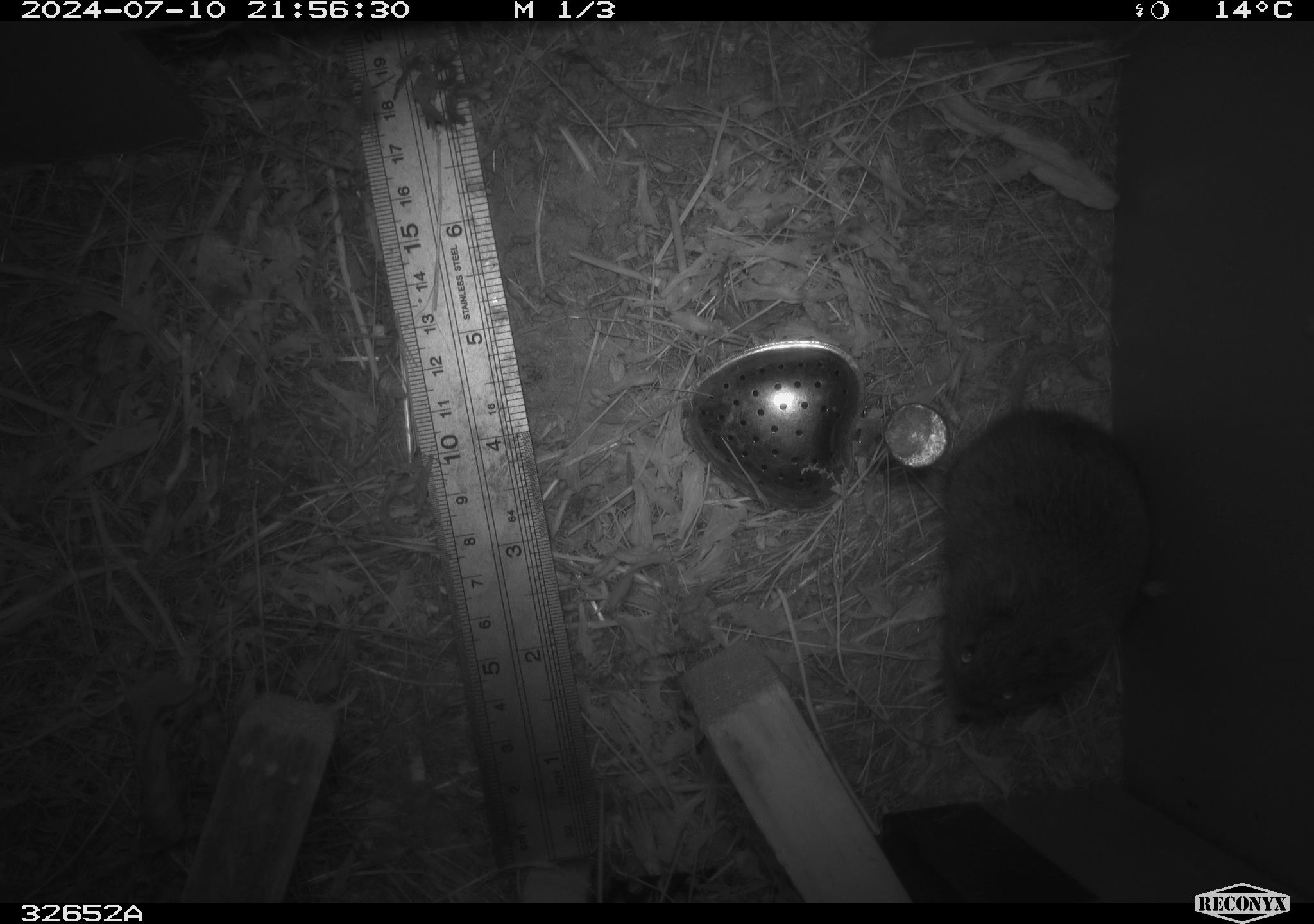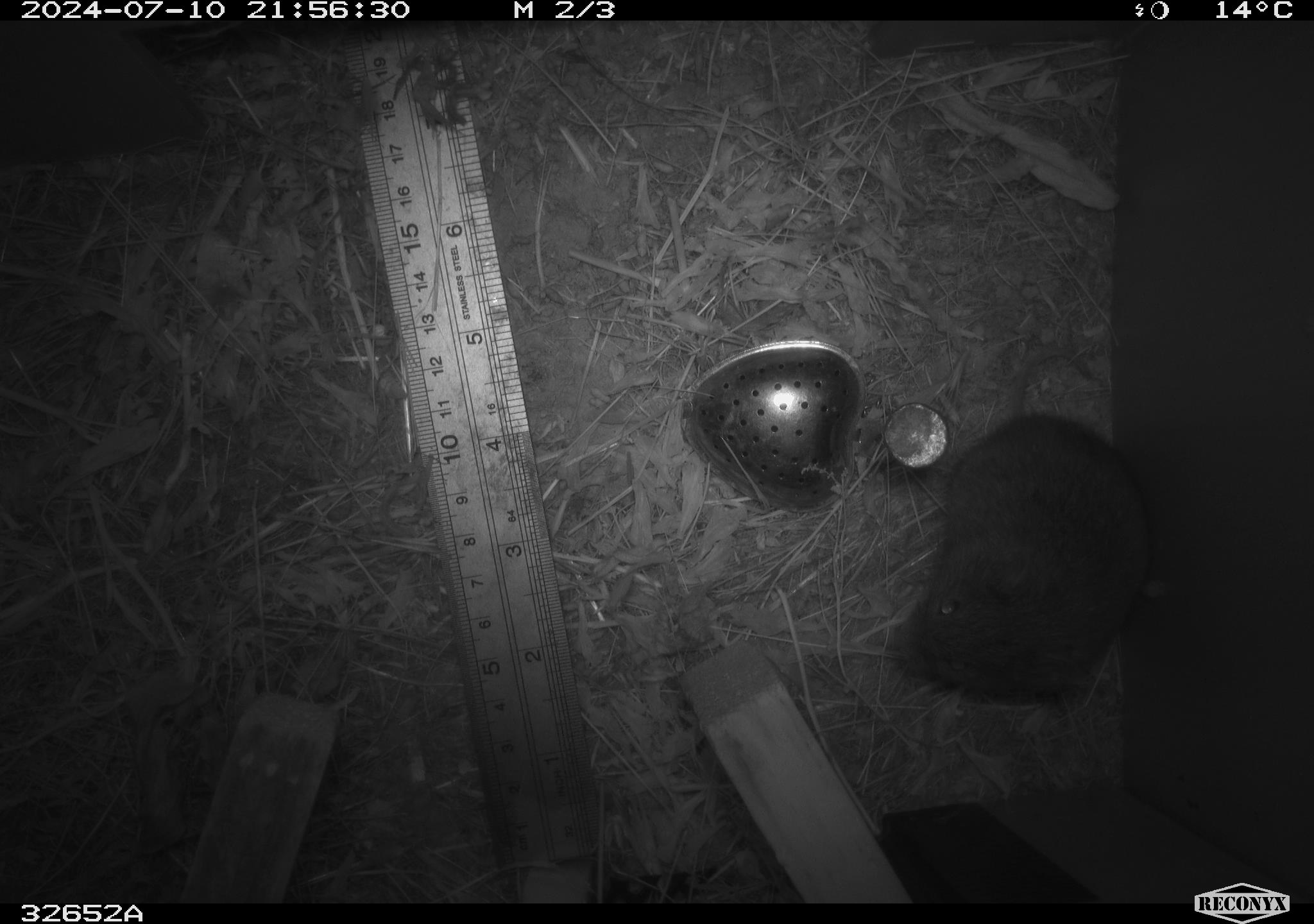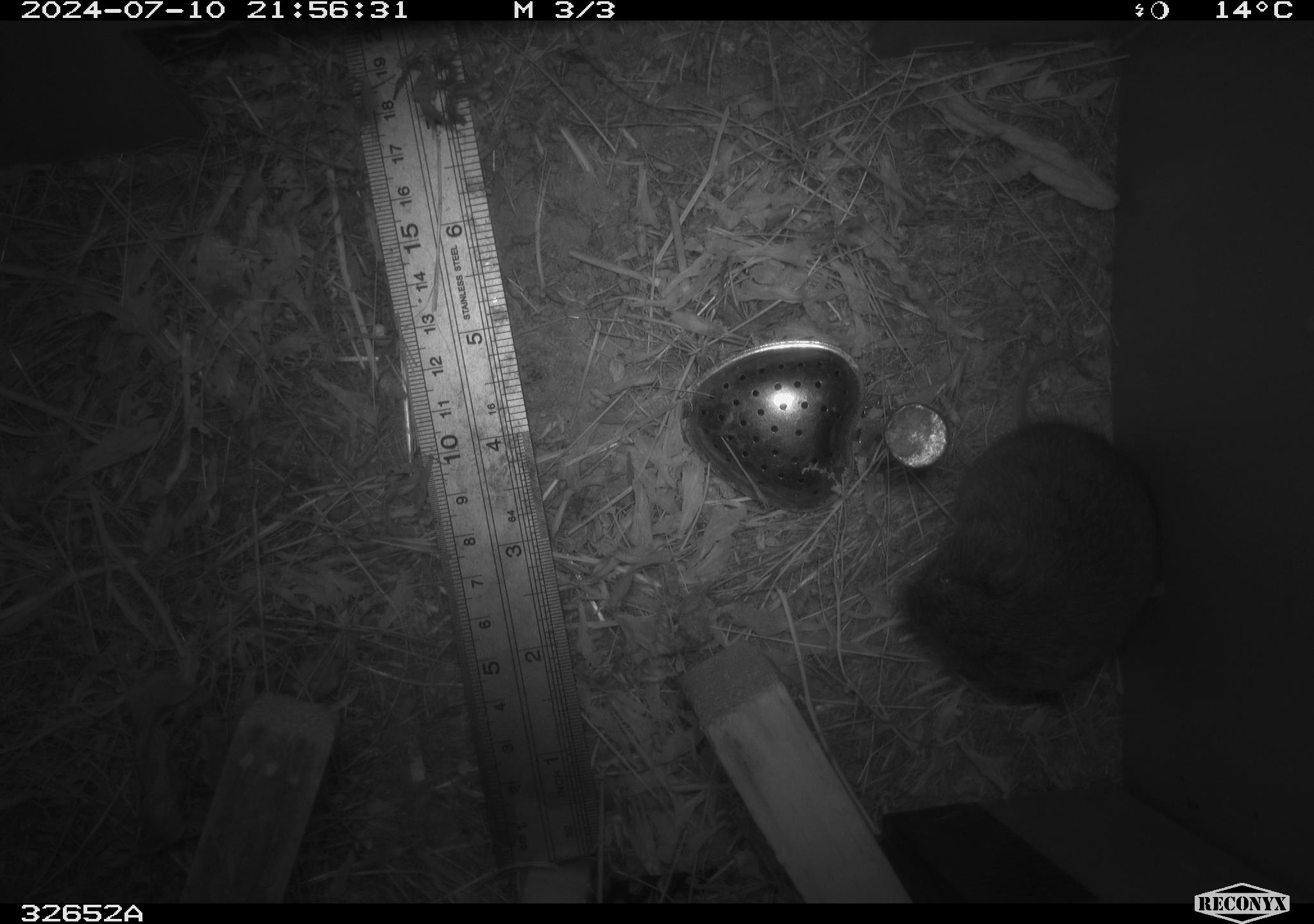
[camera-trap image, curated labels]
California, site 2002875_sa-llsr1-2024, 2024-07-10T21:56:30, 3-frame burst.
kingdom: Animalia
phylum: Chordata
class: Mammalia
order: Rodentia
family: Cricetidae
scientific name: Arvicolinae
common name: voles, lemmings, and muskrats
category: arvicolinae subfamily